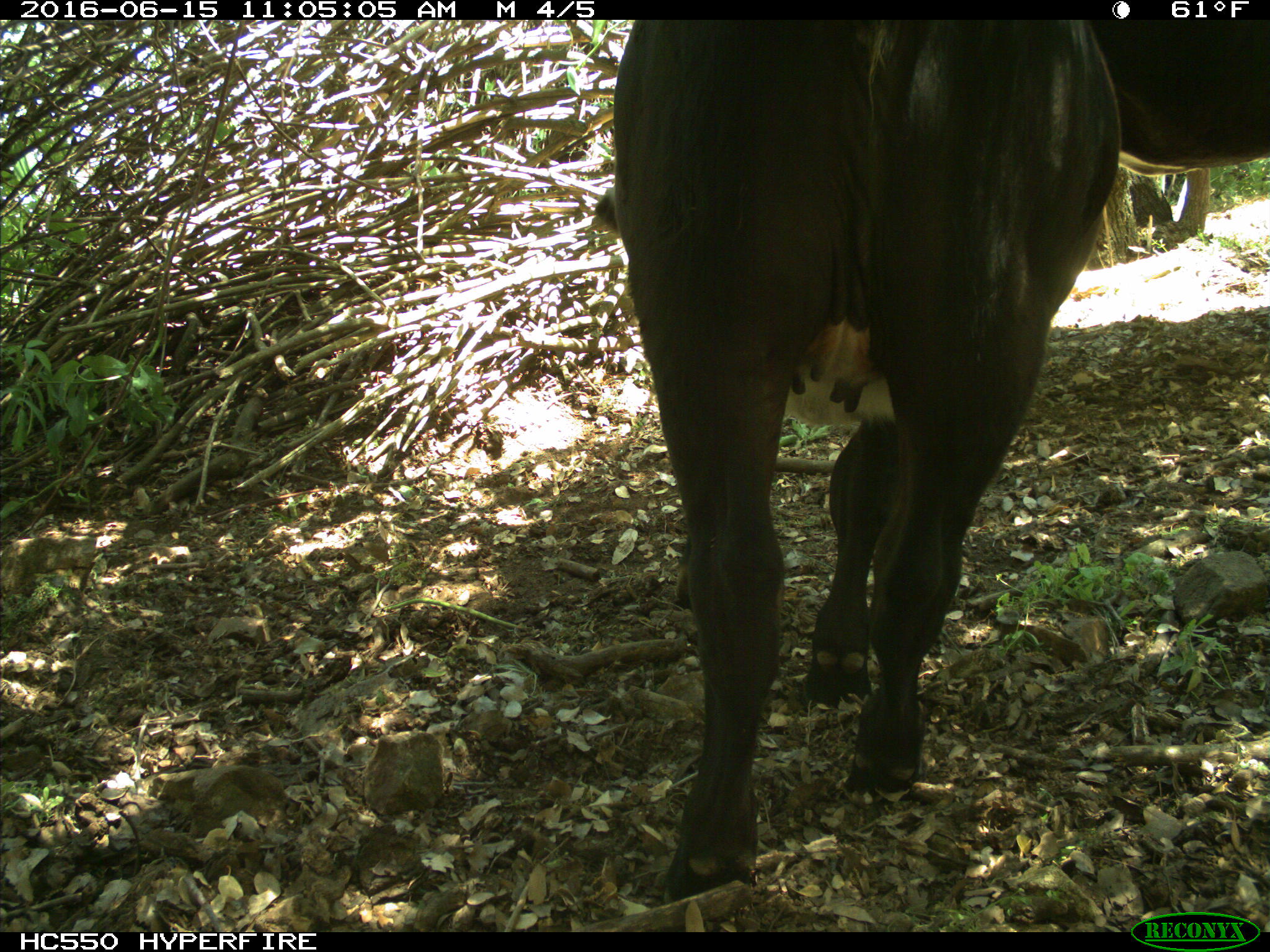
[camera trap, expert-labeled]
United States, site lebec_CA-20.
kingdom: Animalia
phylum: Chordata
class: Mammalia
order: Artiodactyla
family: Bovidae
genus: Bos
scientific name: Bos taurus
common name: domestic cow